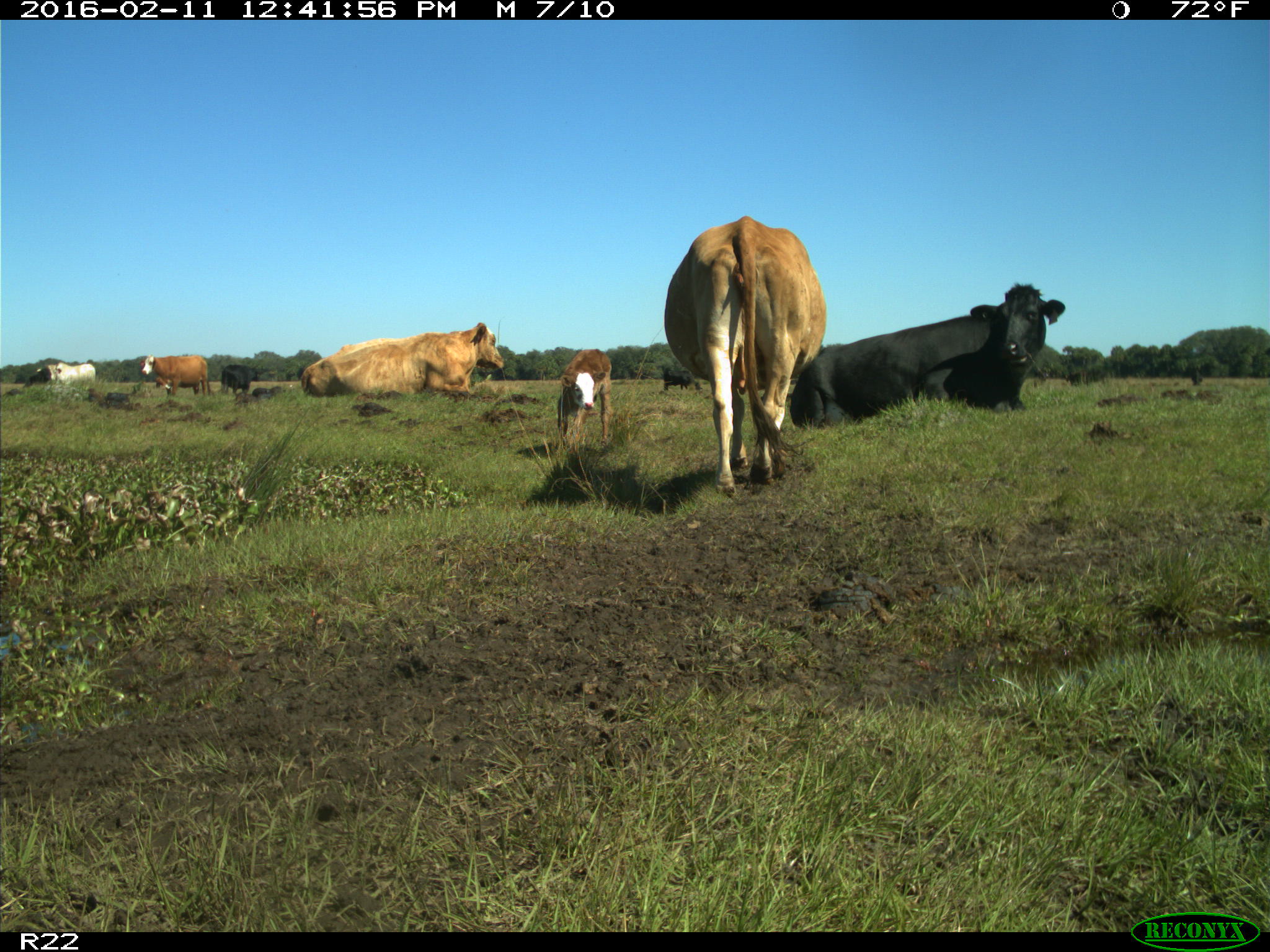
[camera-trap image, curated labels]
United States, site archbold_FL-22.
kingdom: Animalia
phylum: Chordata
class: Mammalia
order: Artiodactyla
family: Bovidae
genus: Bos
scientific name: Bos taurus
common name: domestic cow